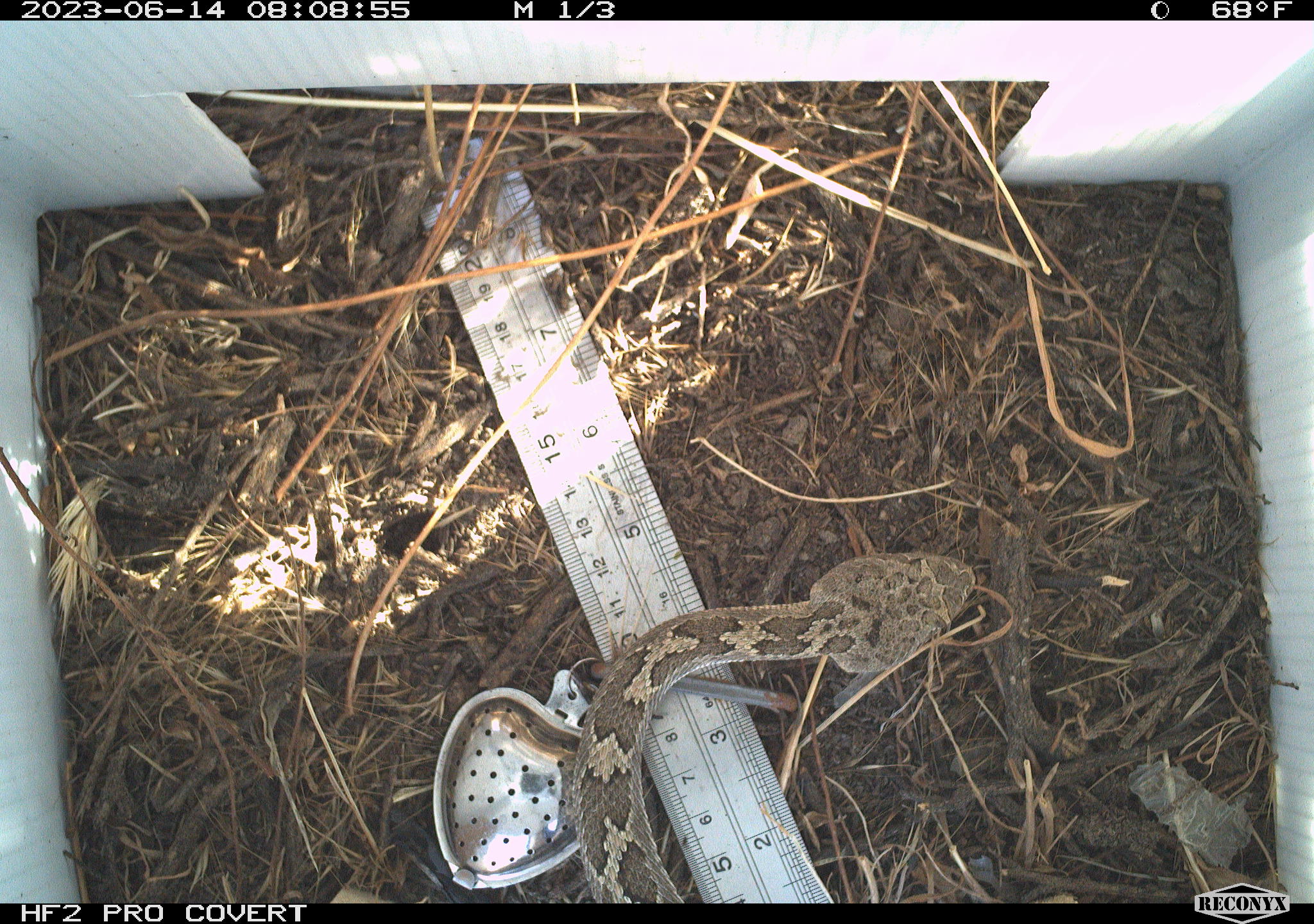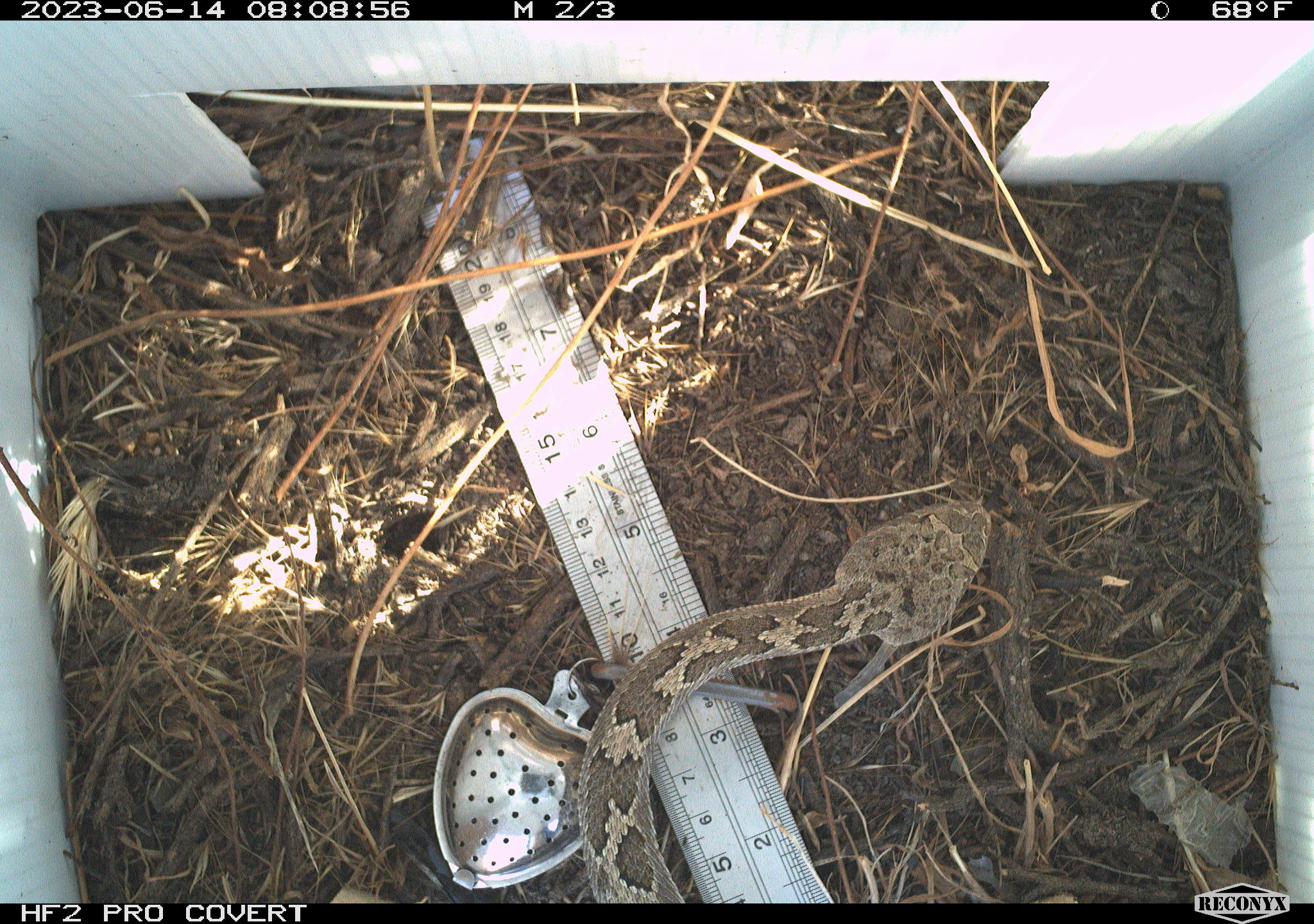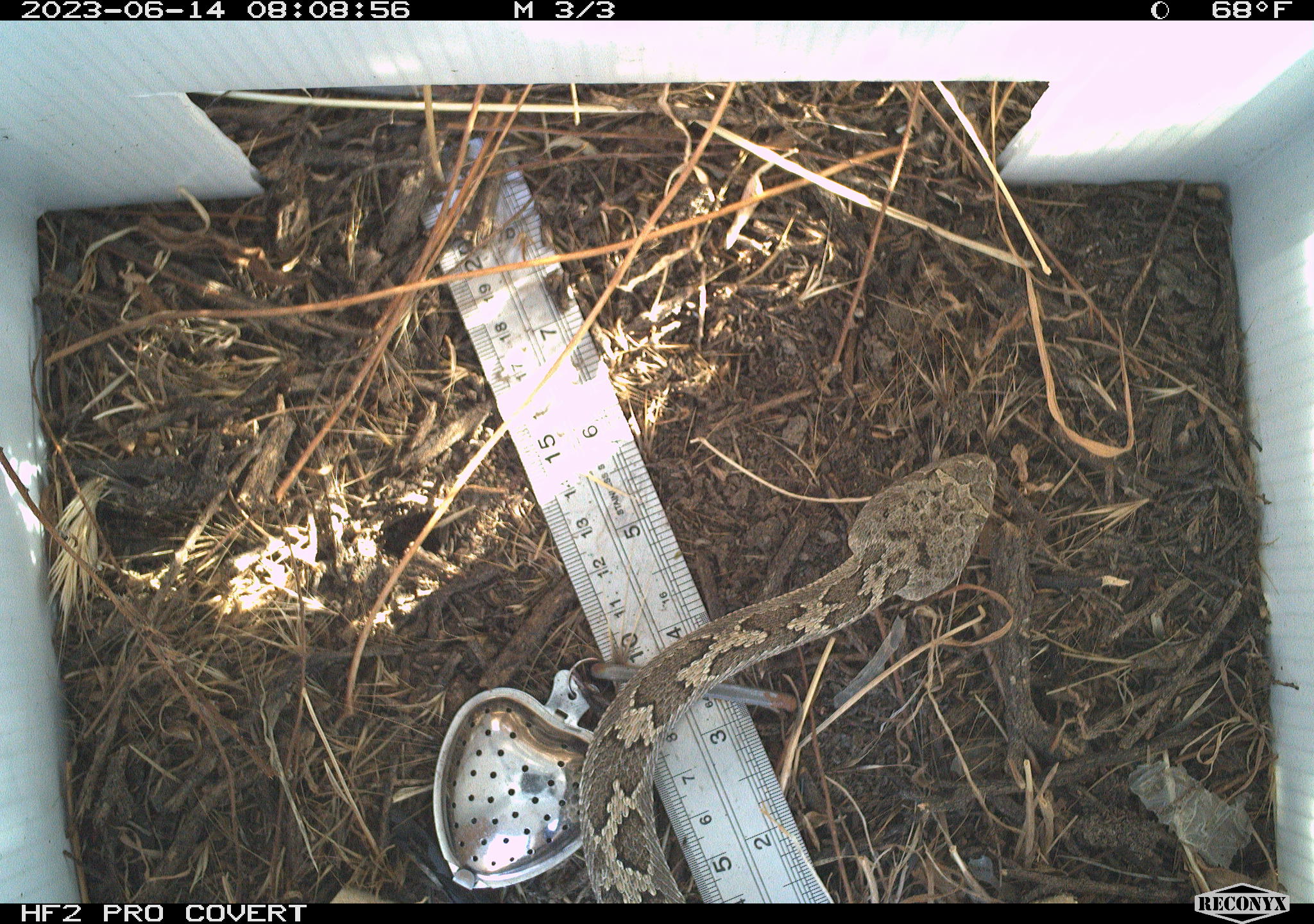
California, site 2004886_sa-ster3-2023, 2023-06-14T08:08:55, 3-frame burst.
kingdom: Animalia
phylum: Chordata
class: Reptilia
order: Squamata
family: Viperidae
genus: Crotalus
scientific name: Crotalus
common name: rattlers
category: crotalus species